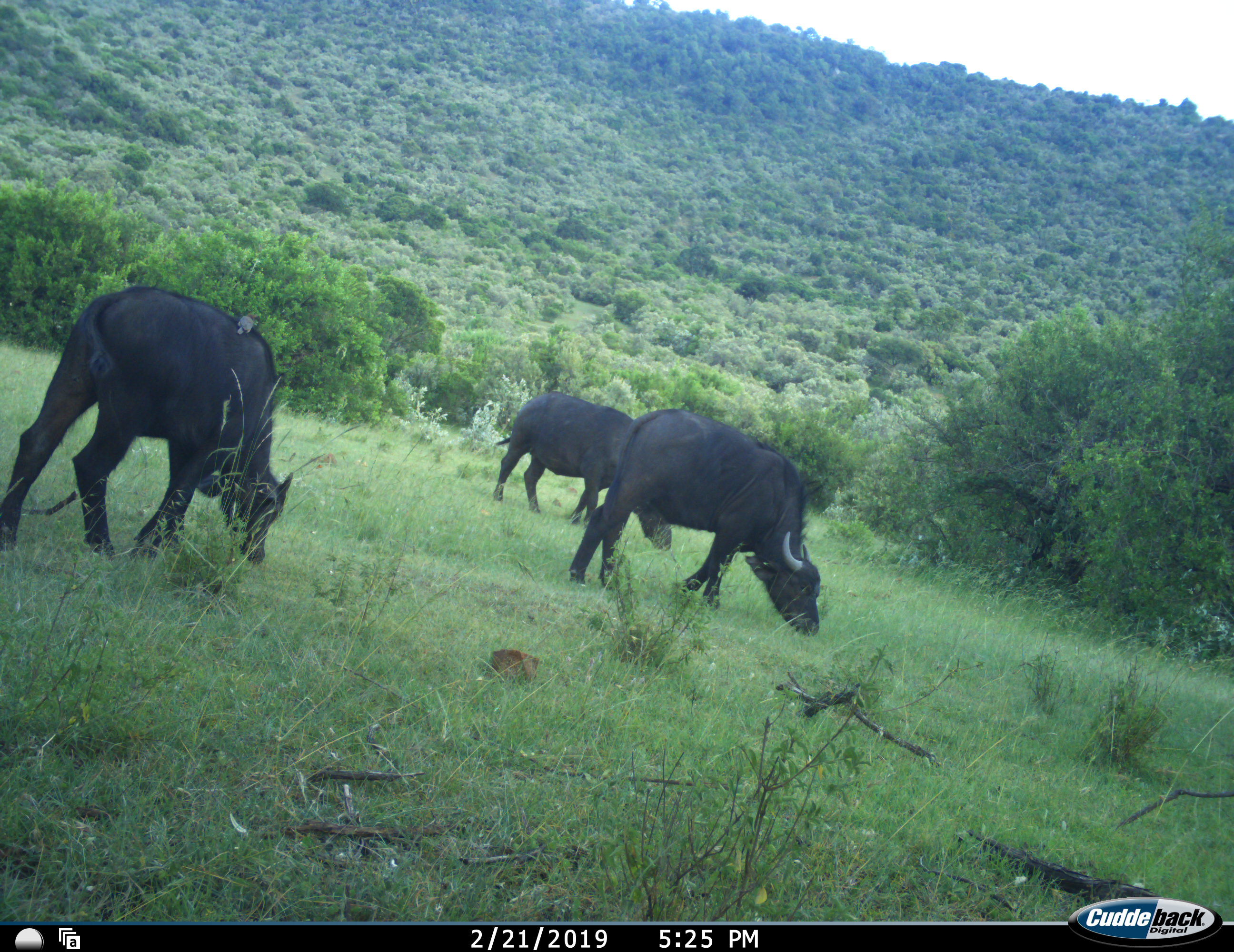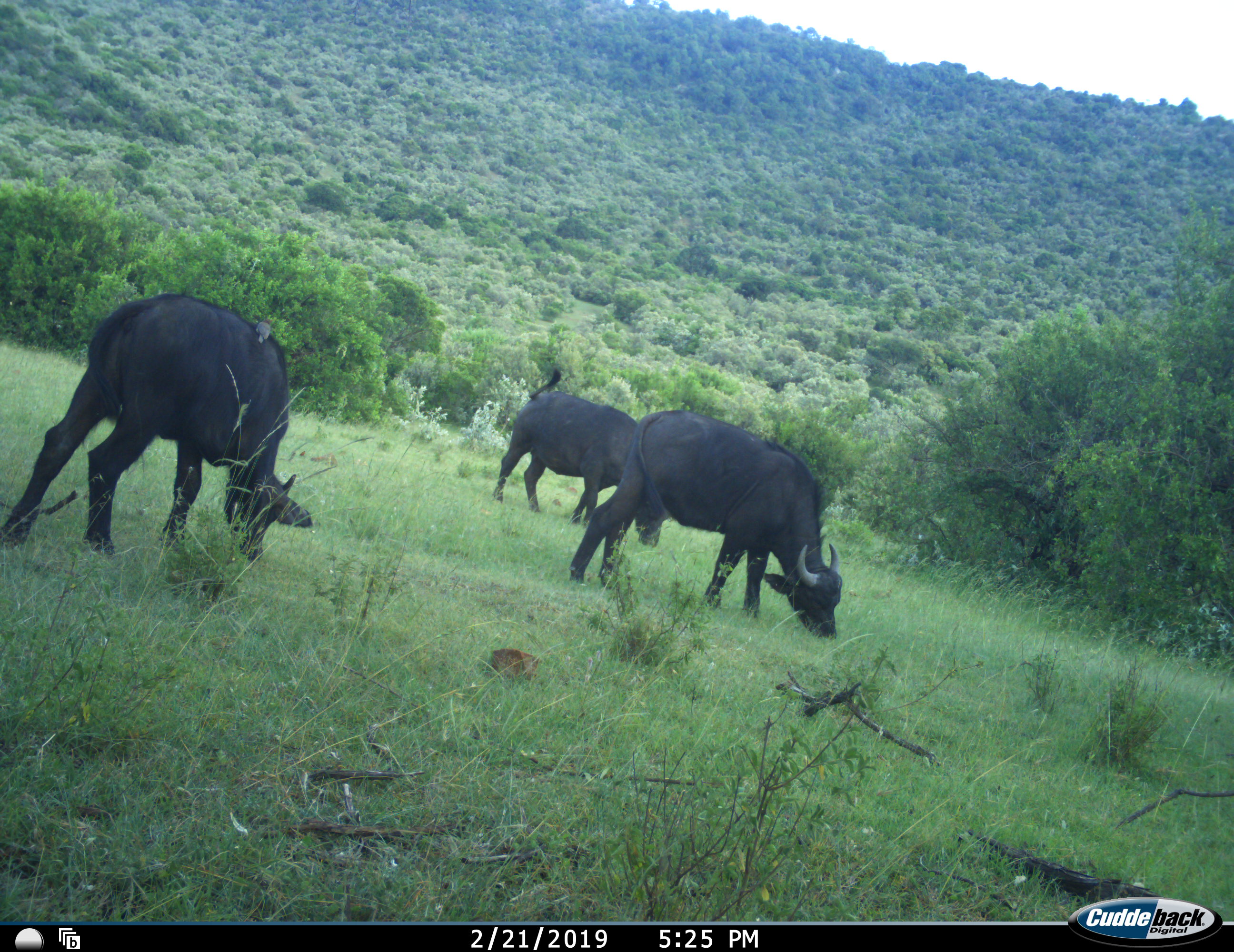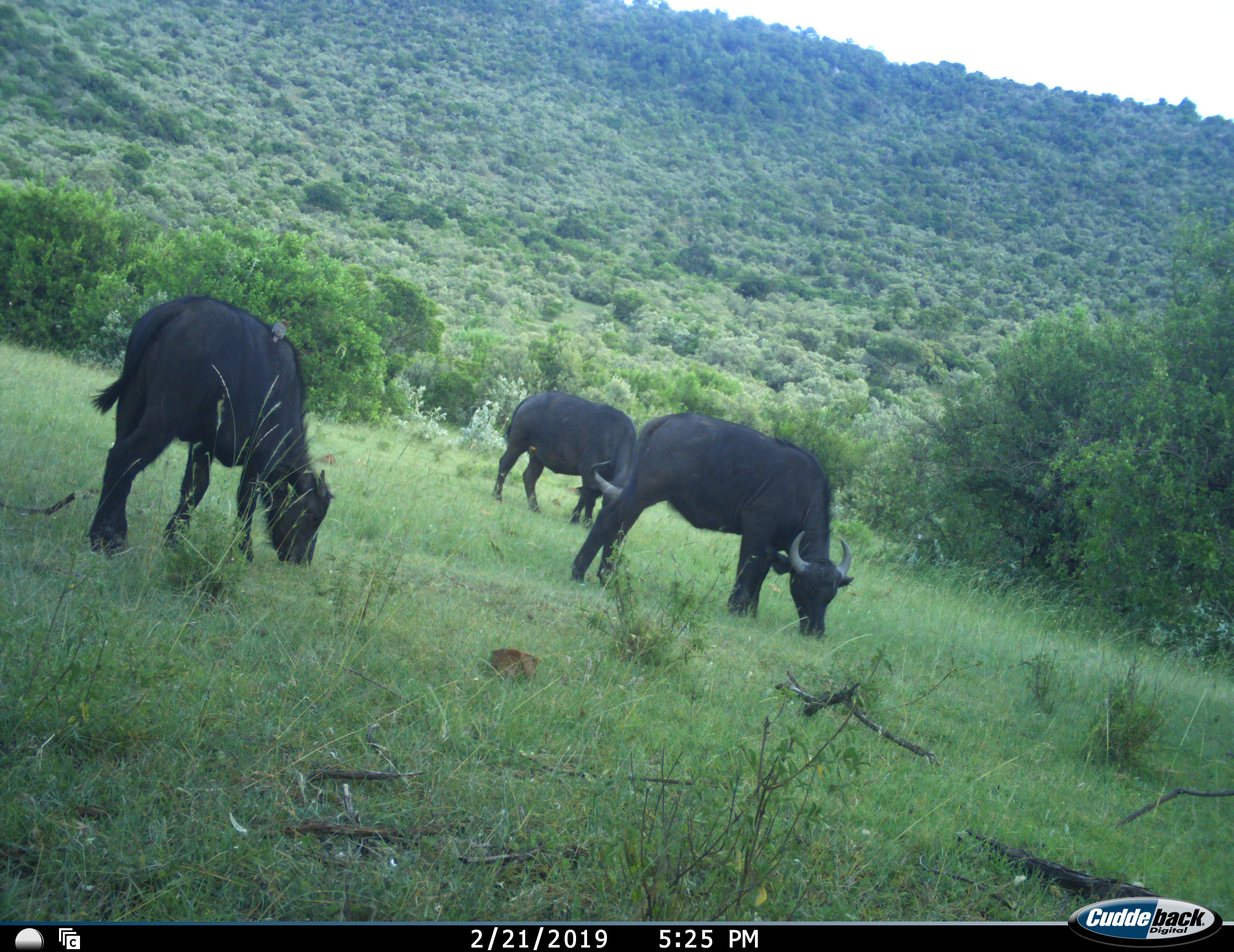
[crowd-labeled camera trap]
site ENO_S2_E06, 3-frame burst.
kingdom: Animalia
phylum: Chordata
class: Mammalia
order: Artiodactyla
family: Bovidae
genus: Syncerus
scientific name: Syncerus caffer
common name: african buffalo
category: buffalo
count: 3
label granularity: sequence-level